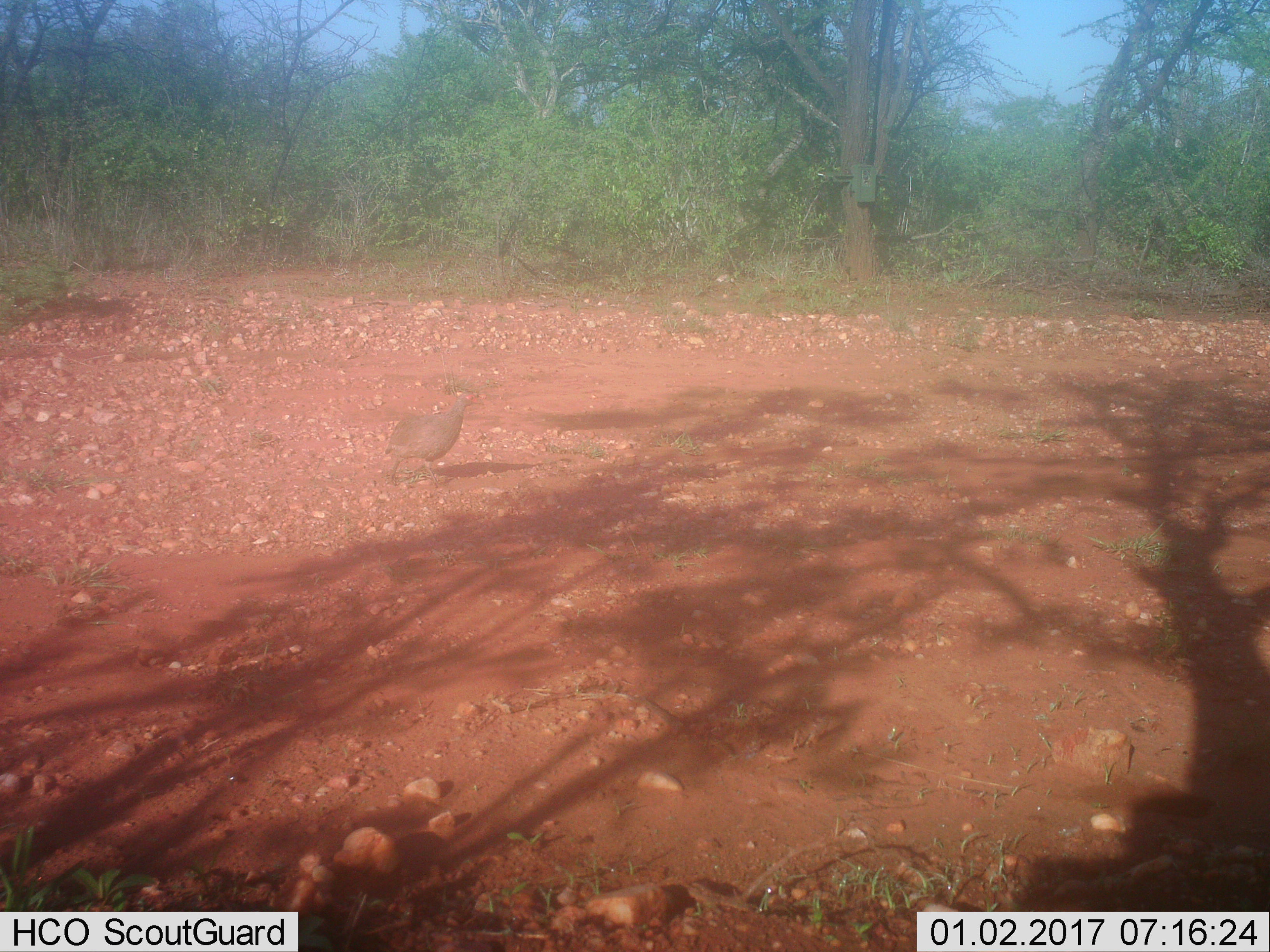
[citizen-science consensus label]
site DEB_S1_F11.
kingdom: Animalia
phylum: Chordata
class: Aves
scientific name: Aves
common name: bird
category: birdother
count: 1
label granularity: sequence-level